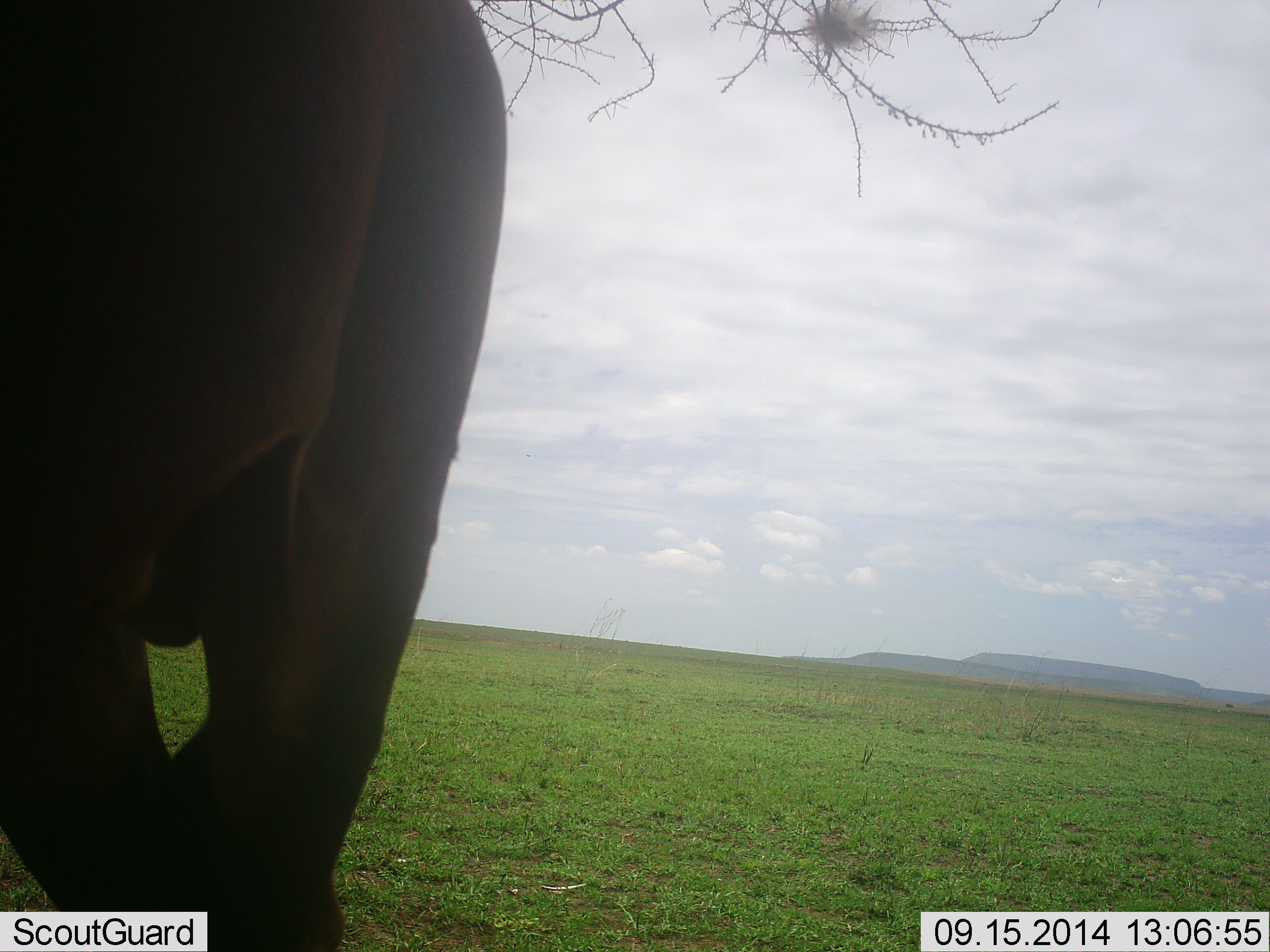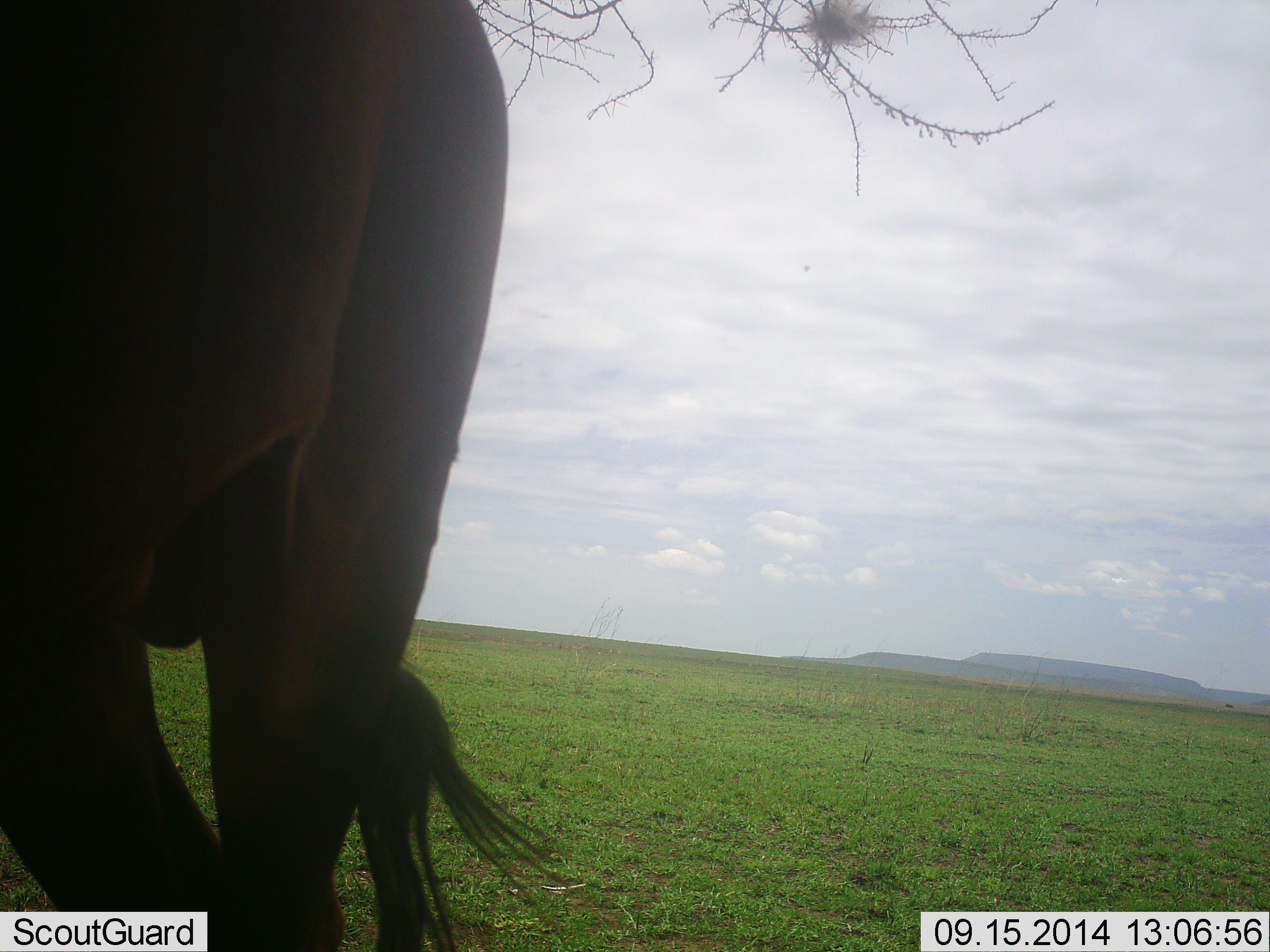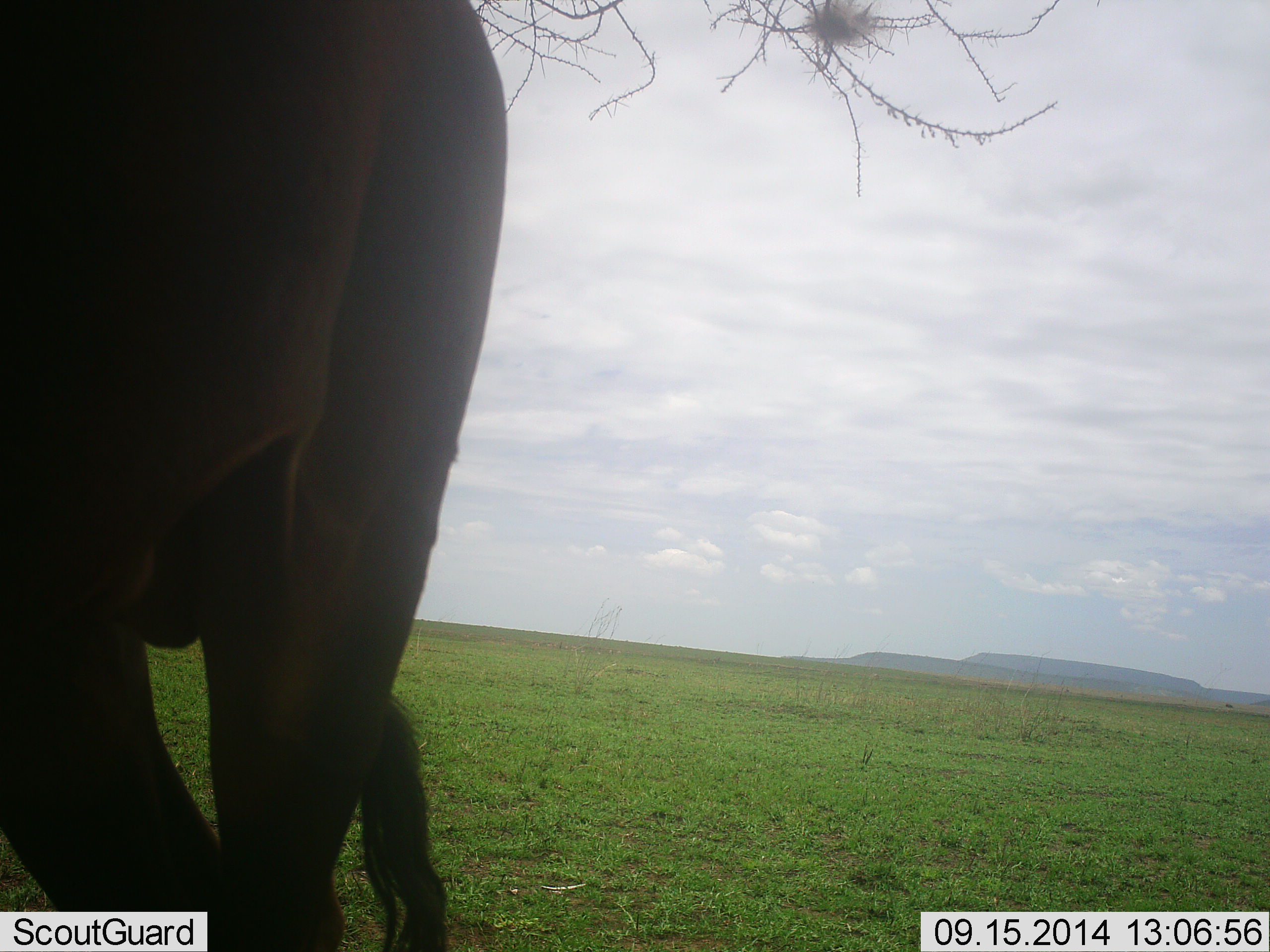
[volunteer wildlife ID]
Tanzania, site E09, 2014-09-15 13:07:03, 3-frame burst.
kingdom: Animalia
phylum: Chordata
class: Mammalia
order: Artiodactyla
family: Bovidae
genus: Connochaetes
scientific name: Connochaetes taurinus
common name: blue wildebeest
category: wildebeest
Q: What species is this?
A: Wildebeest (blue wildebeest) (Connochaetes taurinus).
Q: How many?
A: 1.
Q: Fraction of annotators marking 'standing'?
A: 100%.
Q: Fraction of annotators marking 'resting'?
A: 0%.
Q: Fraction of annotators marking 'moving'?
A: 0%.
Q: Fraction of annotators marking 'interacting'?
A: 0%.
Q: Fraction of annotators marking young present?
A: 0%.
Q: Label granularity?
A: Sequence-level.